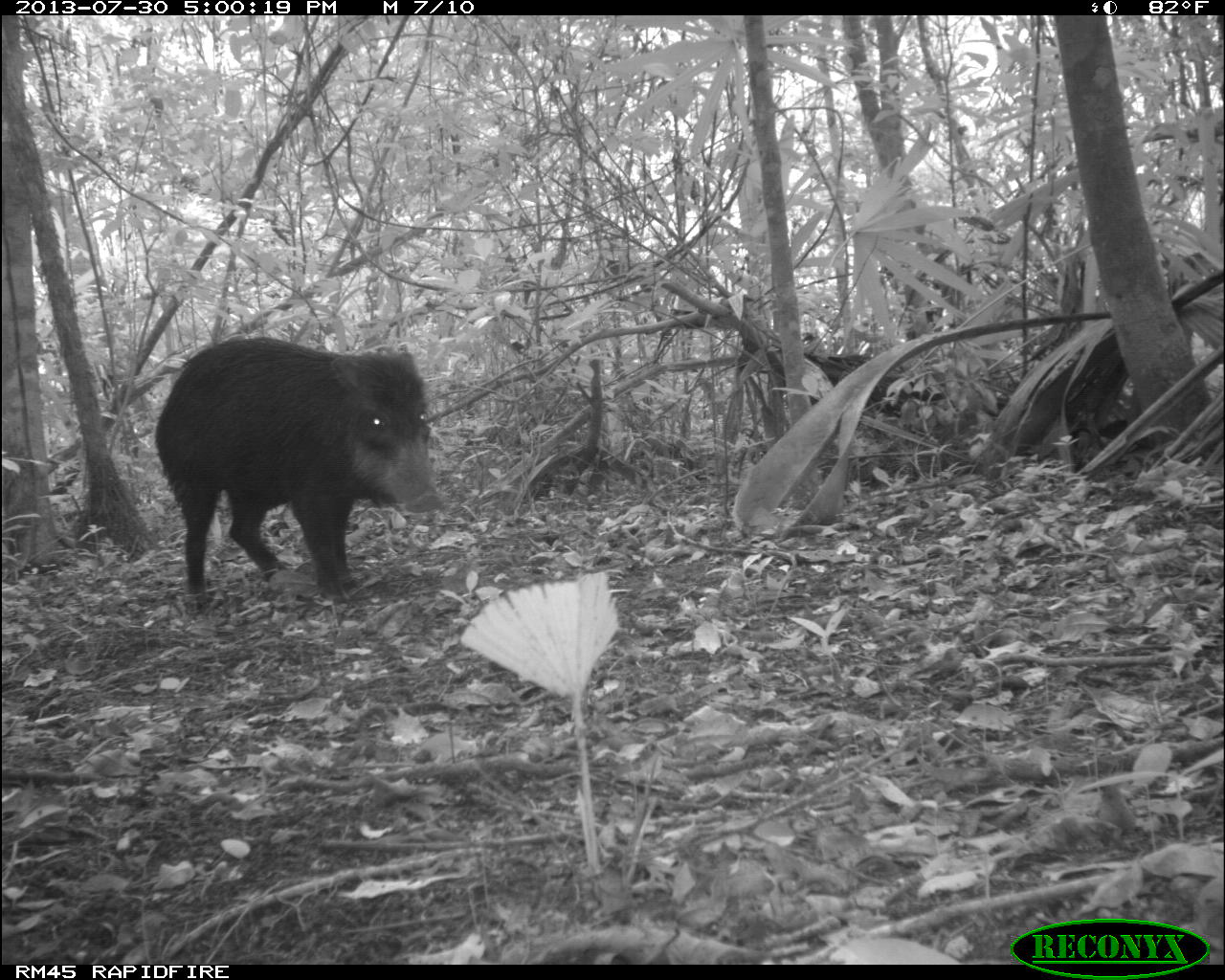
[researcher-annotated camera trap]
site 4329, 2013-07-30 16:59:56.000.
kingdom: Animalia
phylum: Chordata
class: Mammalia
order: Artiodactyla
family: Tayassuidae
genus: Tayassu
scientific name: Tayassu pecari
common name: white-lipped peccary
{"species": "Tayassu pecari (white-lipped peccary)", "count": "2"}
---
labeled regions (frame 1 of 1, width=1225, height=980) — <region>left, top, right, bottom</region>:
tayassu pecari: <region>154, 336, 439, 604</region>